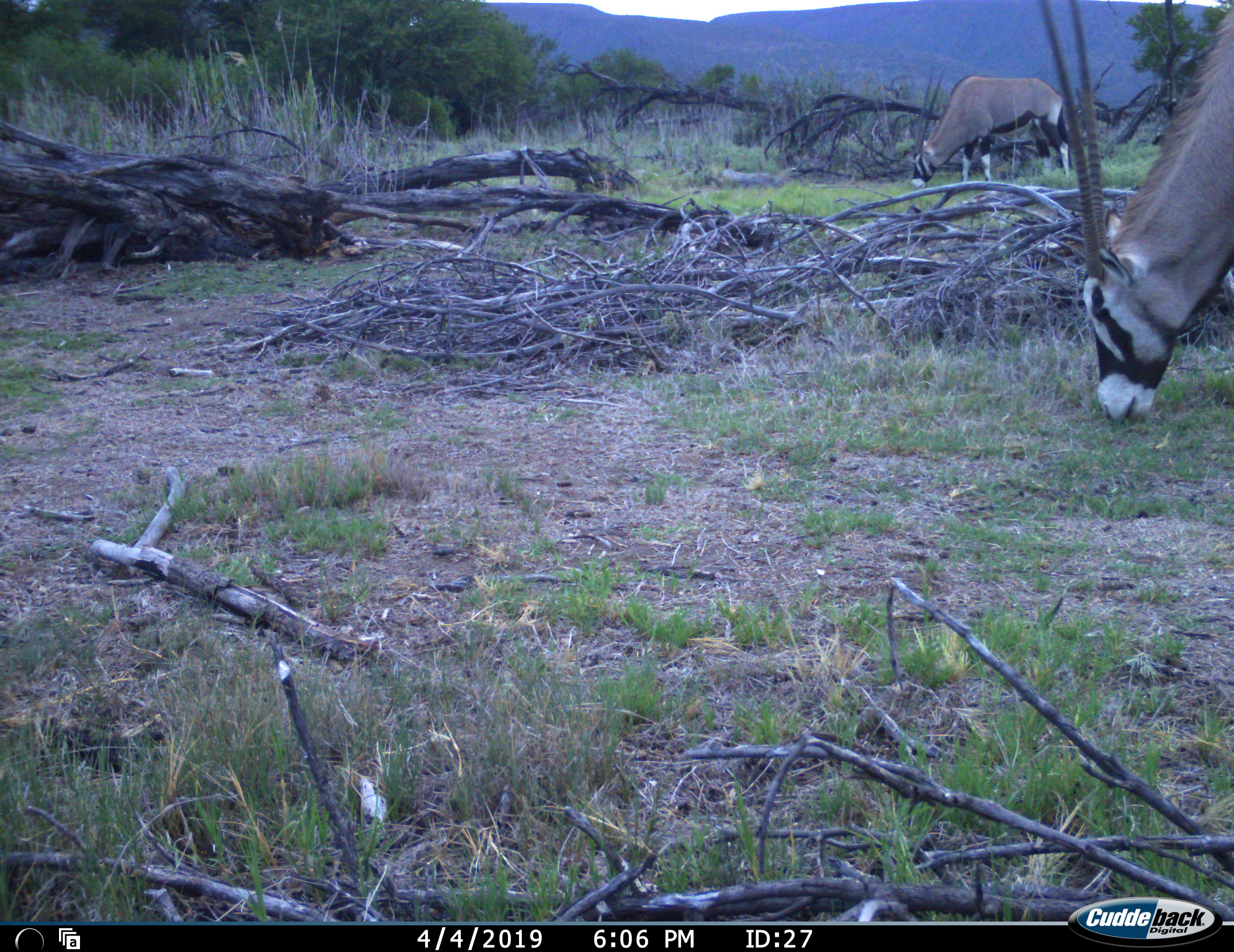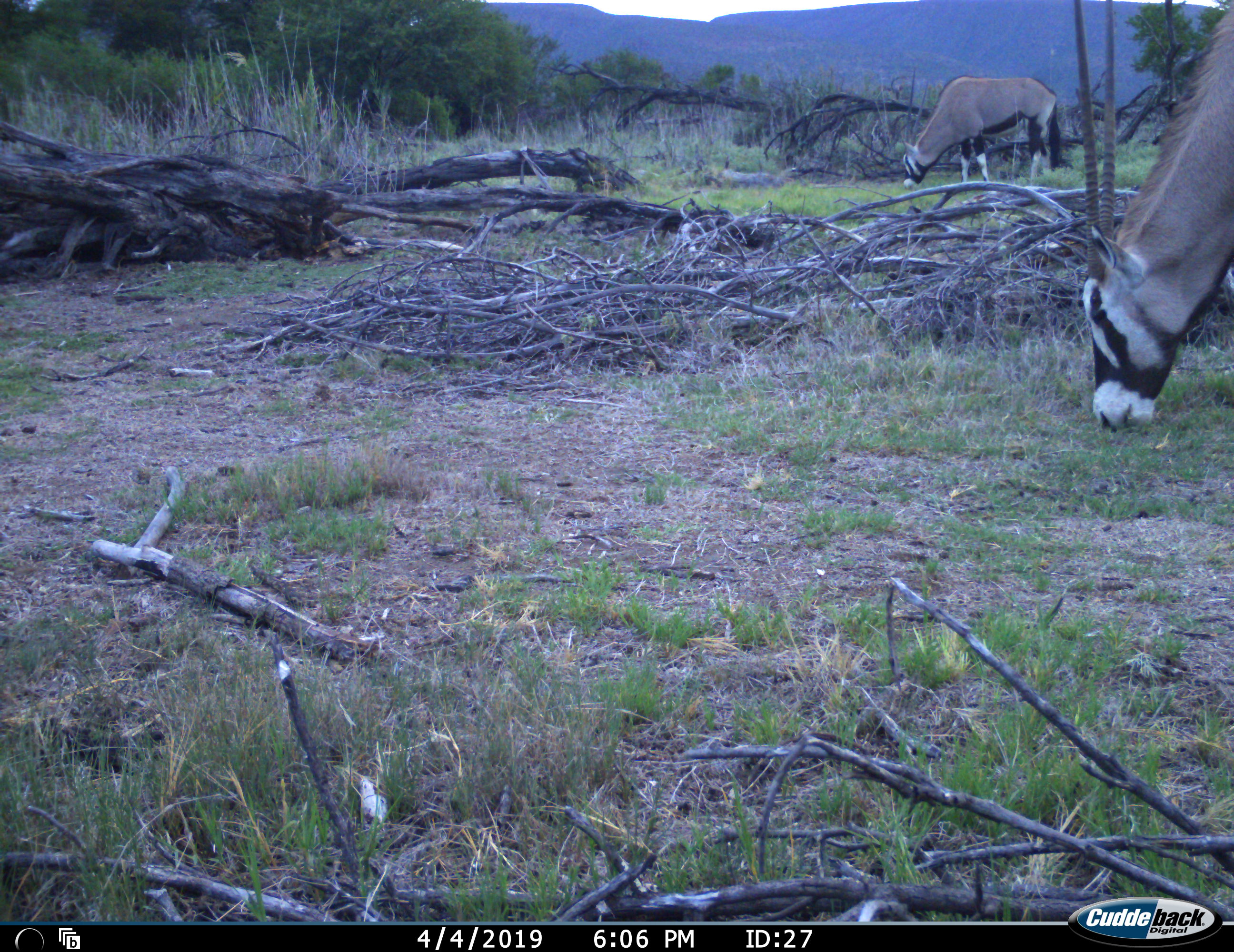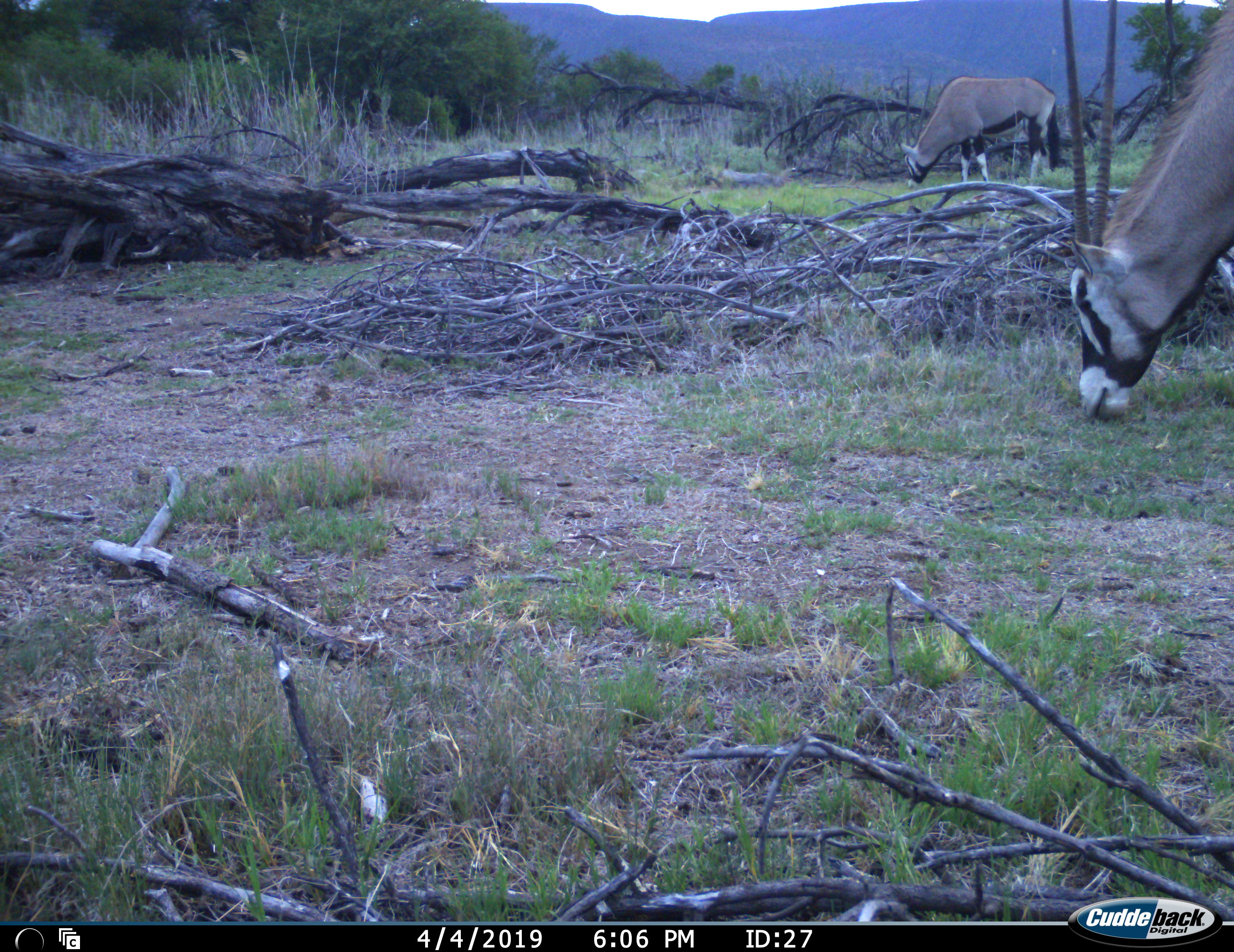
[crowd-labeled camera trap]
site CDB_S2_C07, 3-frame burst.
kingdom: Animalia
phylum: Chordata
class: Mammalia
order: Artiodactyla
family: Bovidae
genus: Oryx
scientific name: Oryx gazella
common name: gemsbok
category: oryx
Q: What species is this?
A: Oryx (gemsbok) (Oryx gazella).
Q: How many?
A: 2.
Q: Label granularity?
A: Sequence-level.